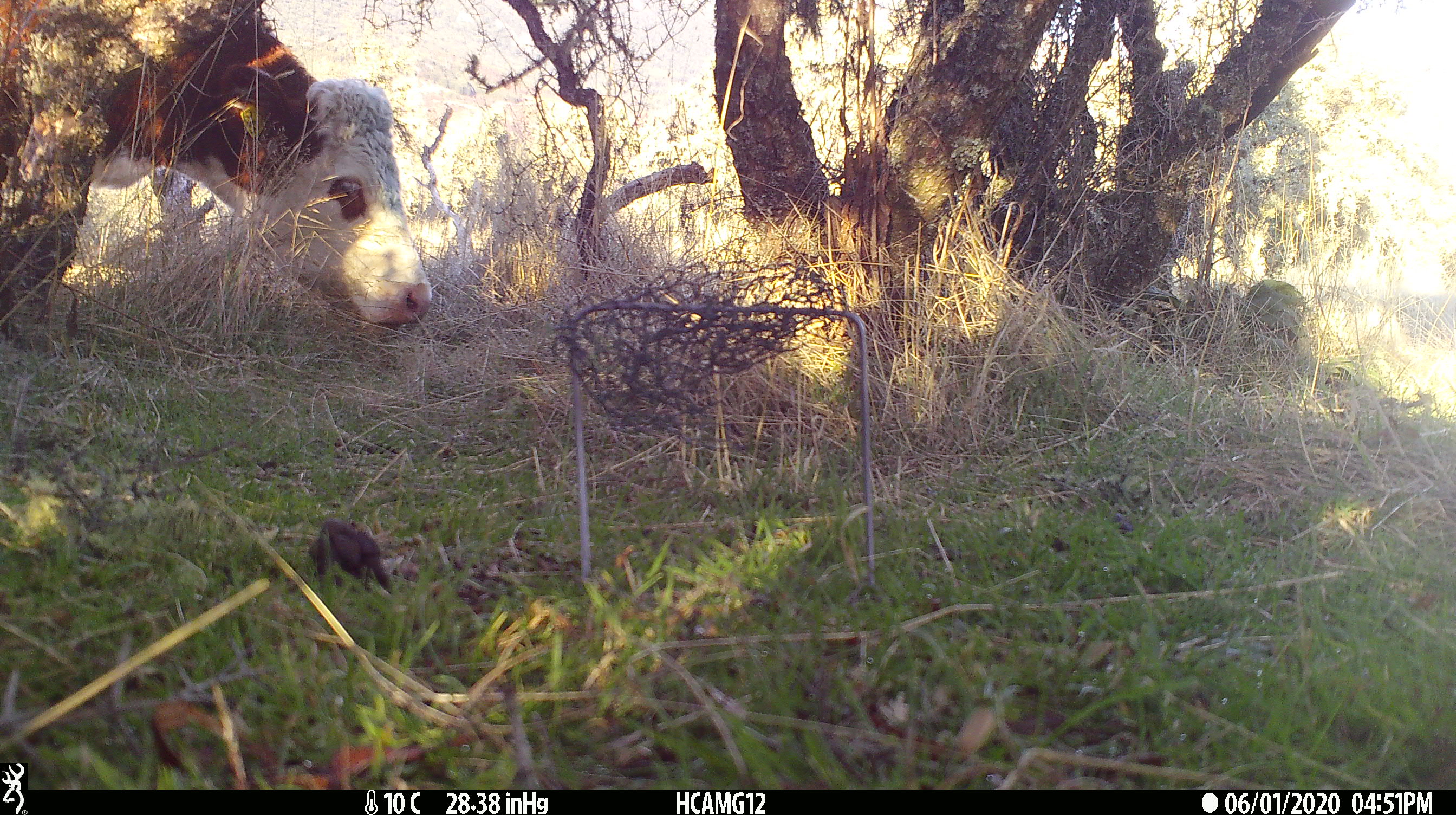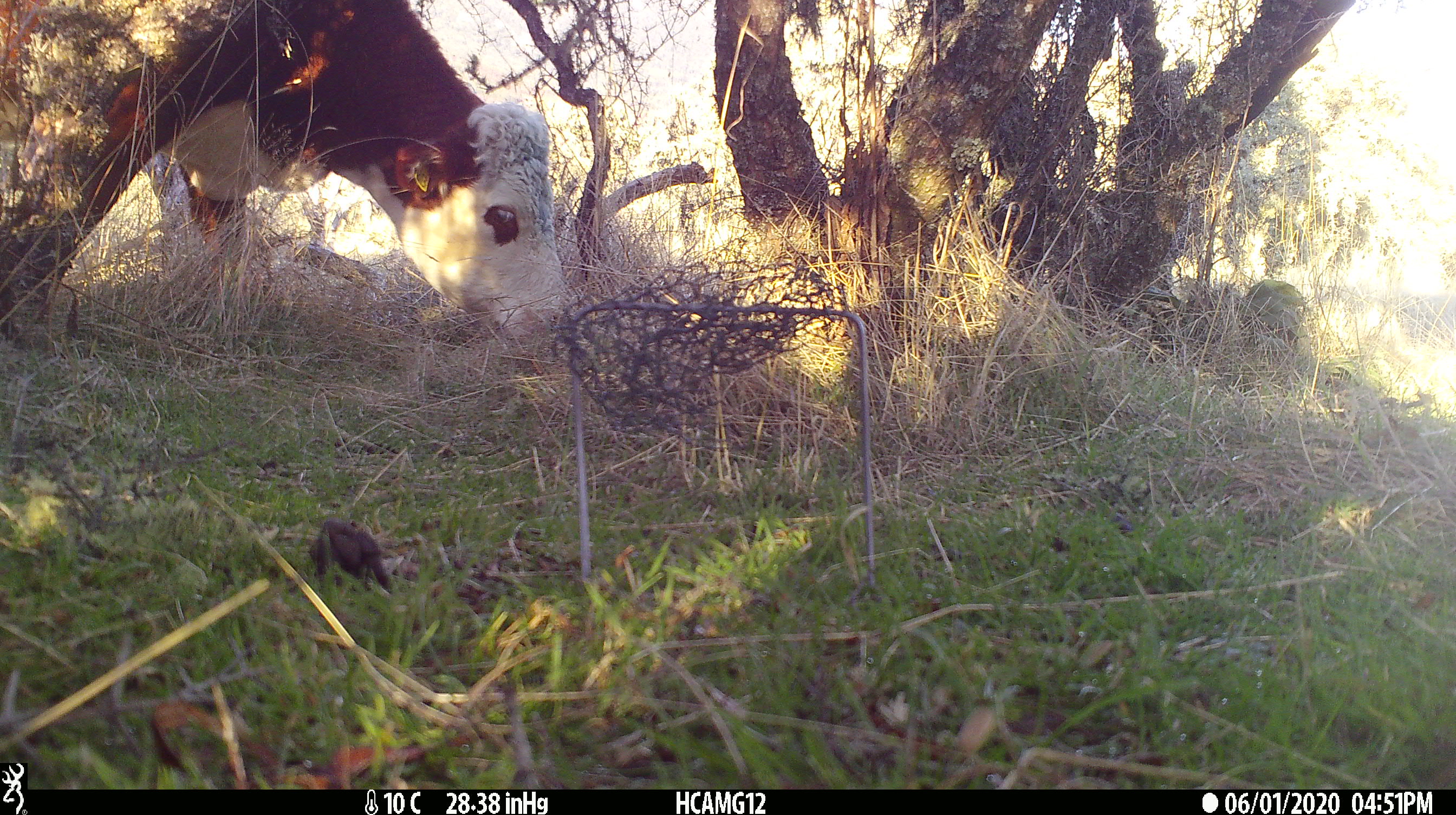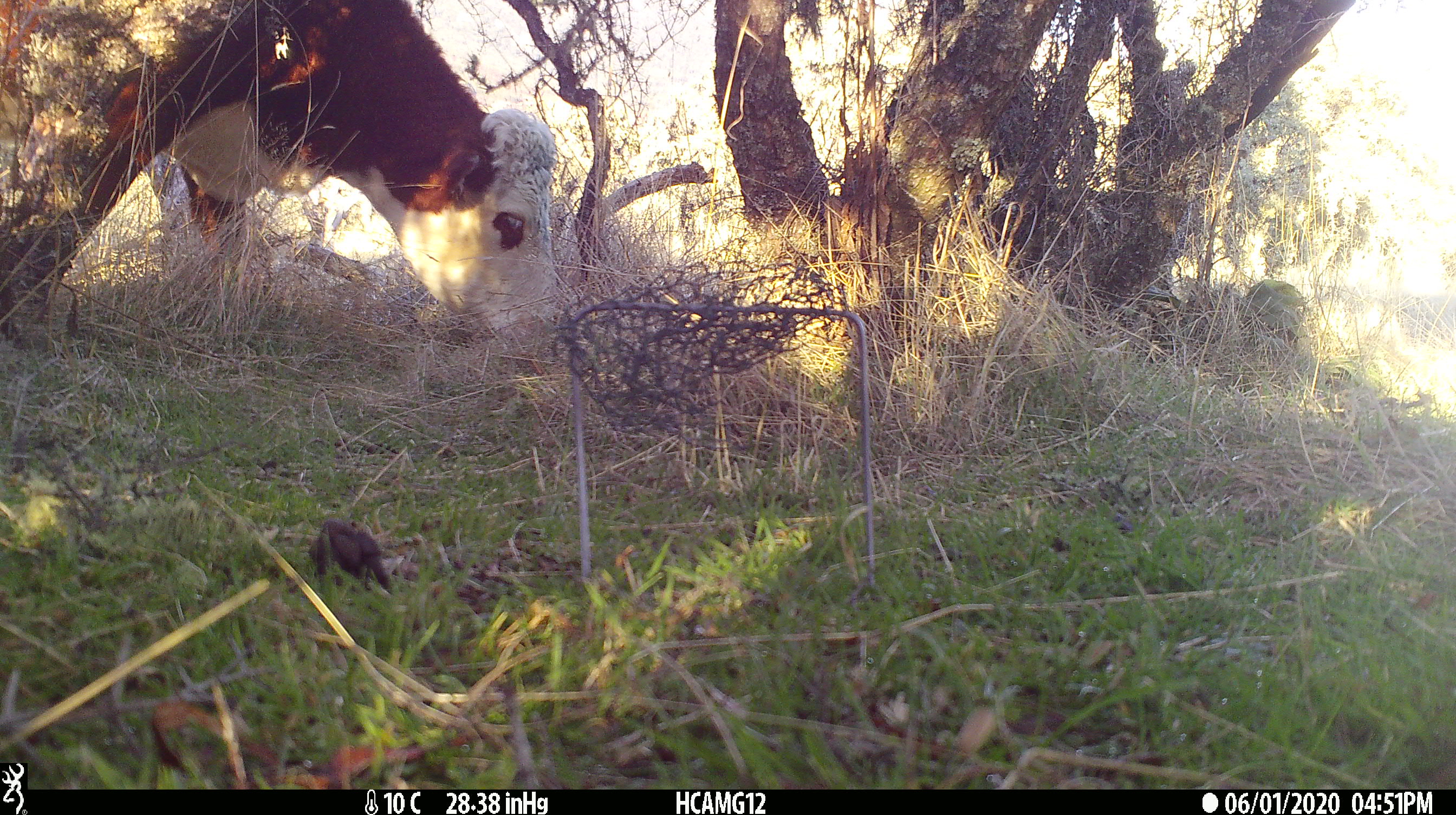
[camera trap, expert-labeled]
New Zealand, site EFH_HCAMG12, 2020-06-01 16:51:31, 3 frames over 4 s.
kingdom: Animalia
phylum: Chordata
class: Mammalia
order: Artiodactyla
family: Bovidae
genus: Bos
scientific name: Bos taurus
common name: domestic cow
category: cow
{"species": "cow (domestic cow) (Bos taurus)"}